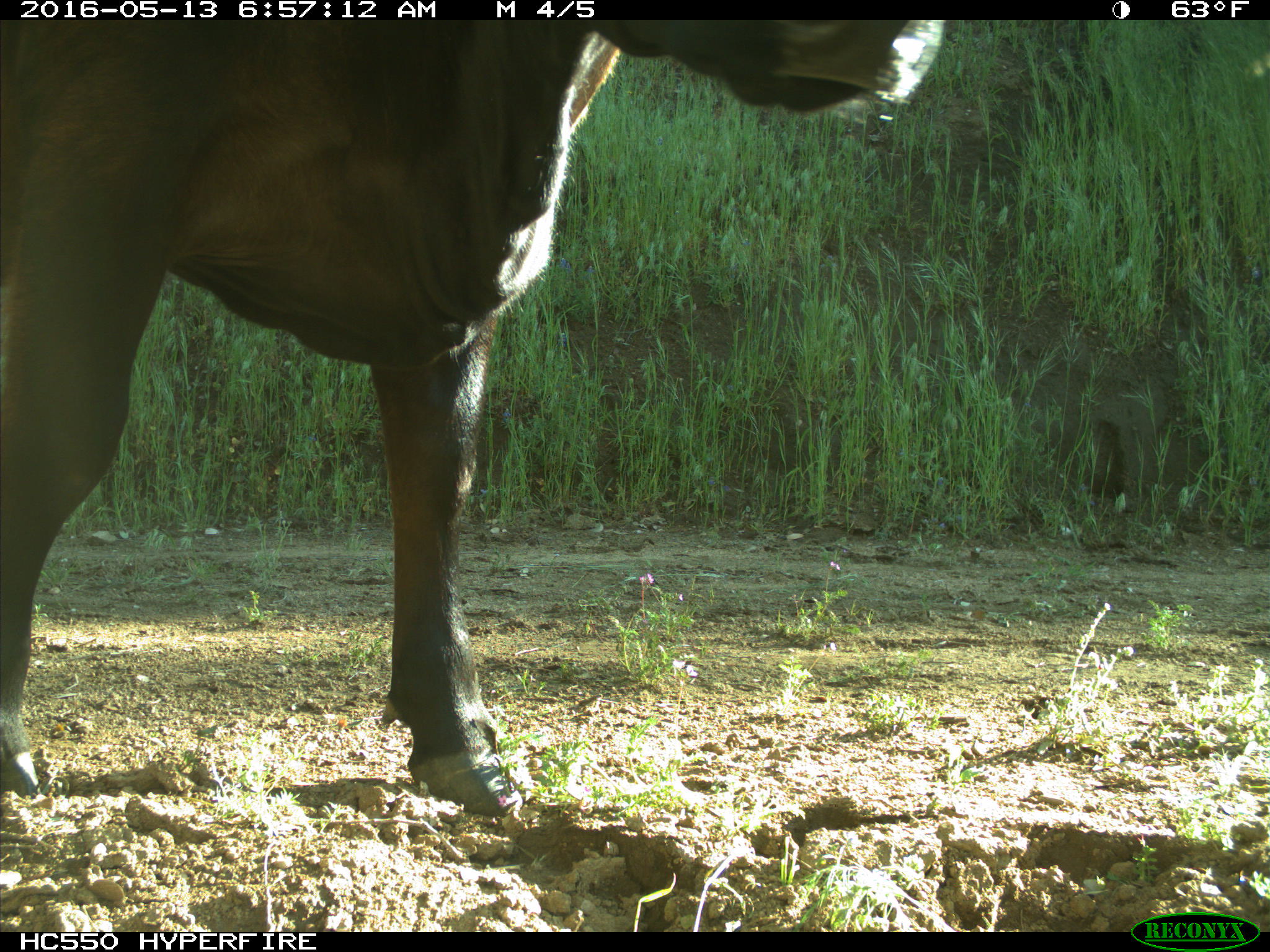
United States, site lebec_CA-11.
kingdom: Animalia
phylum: Chordata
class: Mammalia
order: Artiodactyla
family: Bovidae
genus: Bos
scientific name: Bos taurus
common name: domestic cow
Bos taurus (domestic cow).